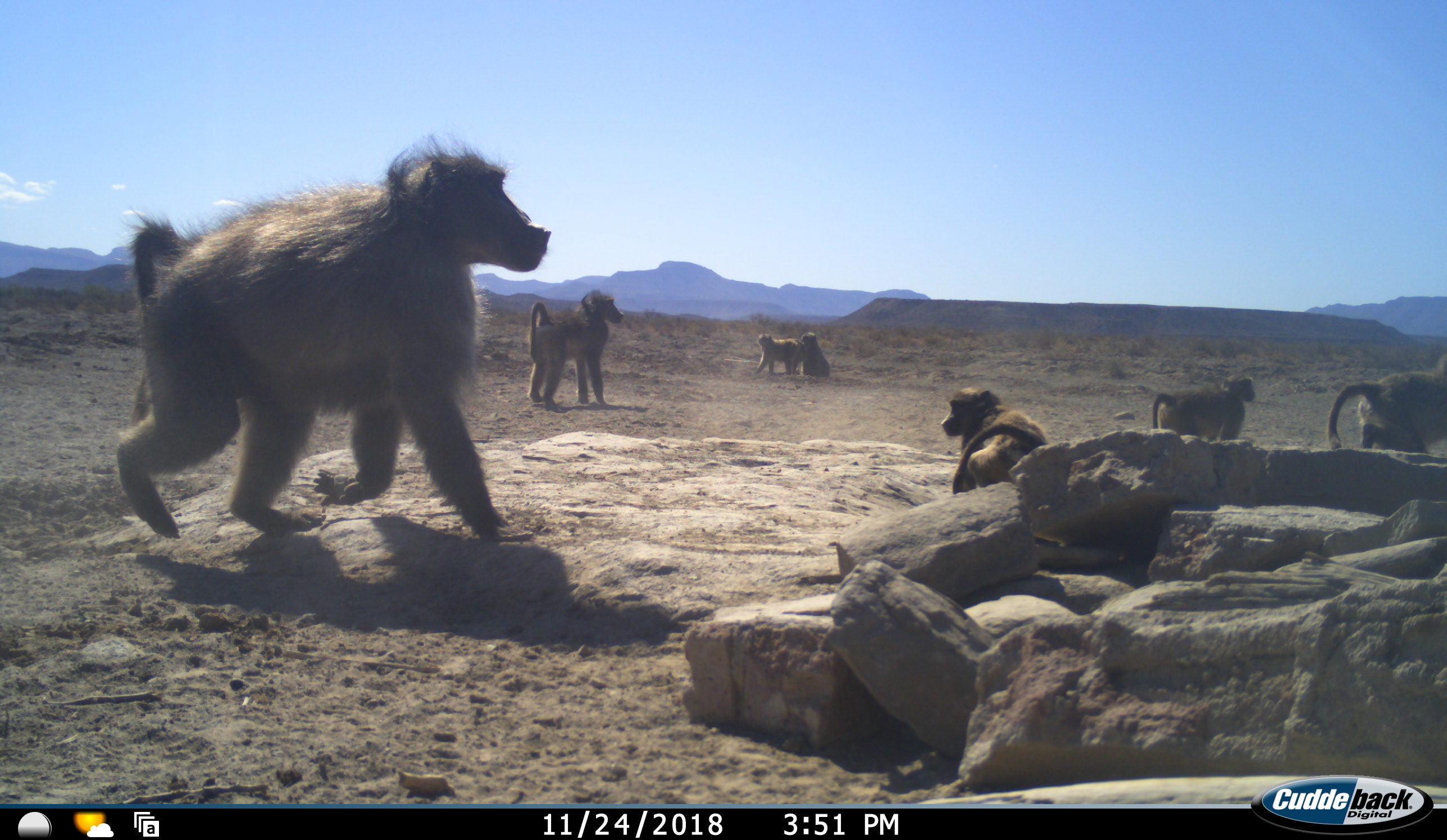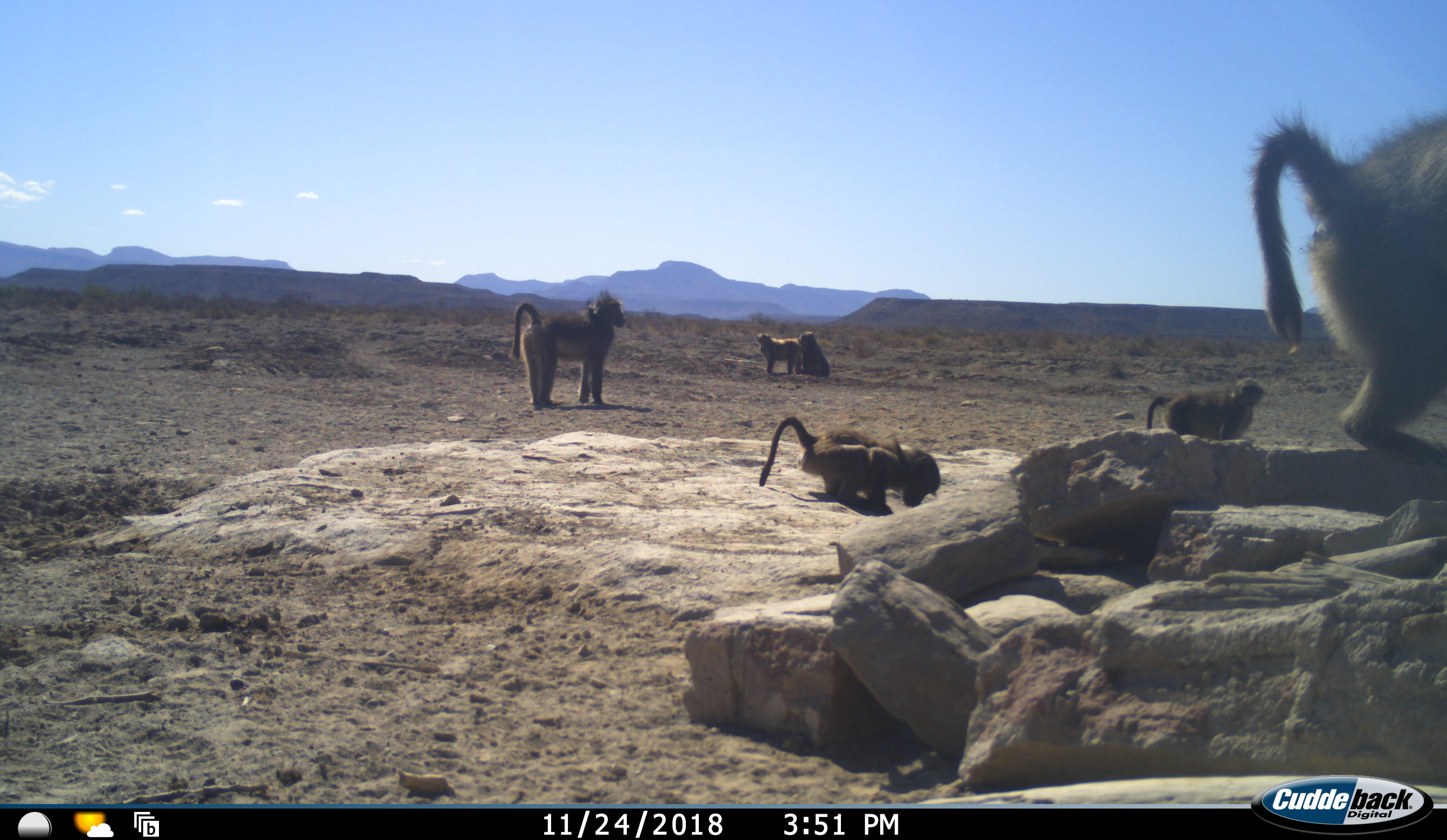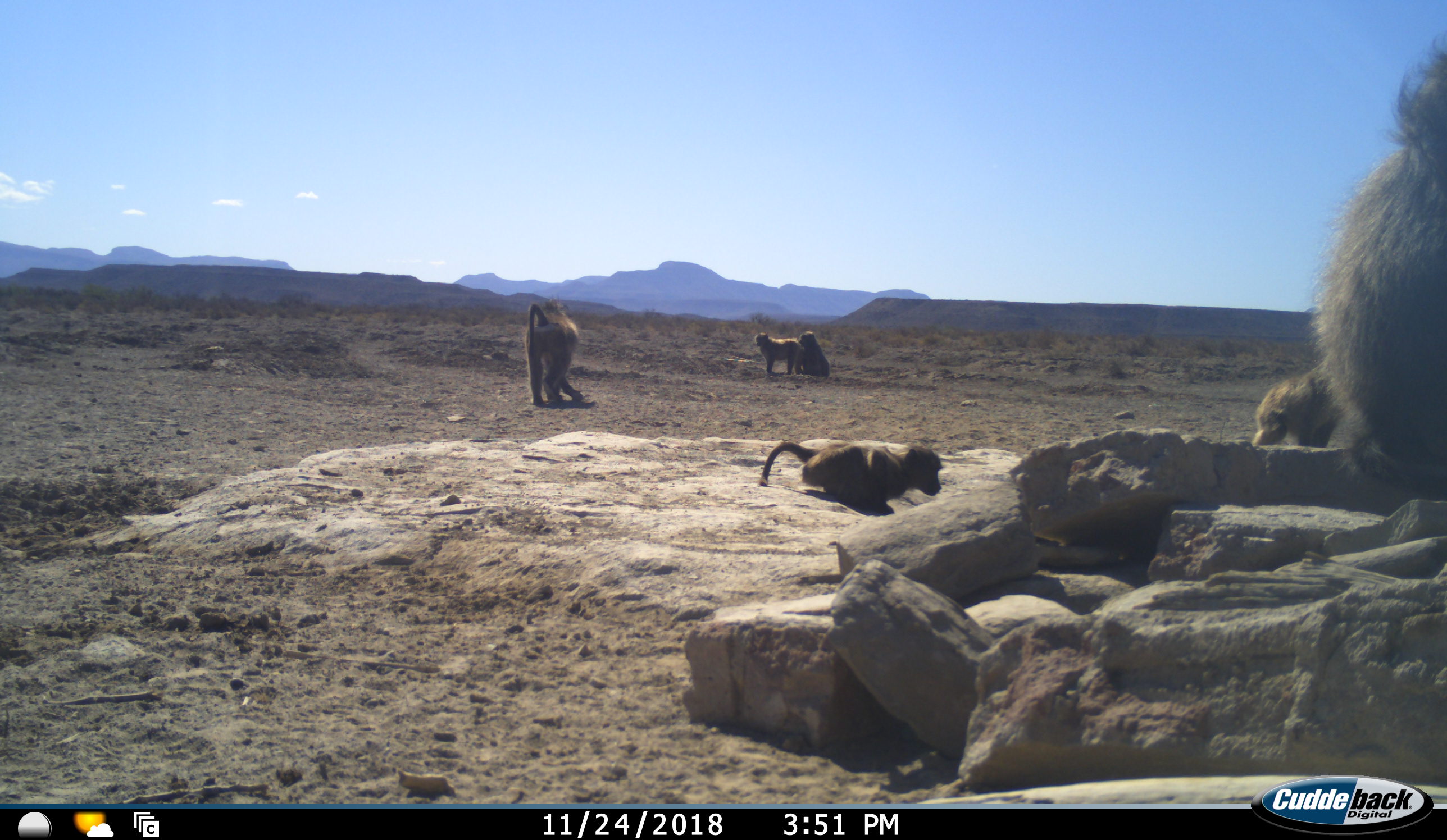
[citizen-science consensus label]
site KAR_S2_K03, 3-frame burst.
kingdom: Animalia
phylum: Chordata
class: Mammalia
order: Primates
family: Cercopithecidae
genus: Papio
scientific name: Papio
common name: baboon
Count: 7.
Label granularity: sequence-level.